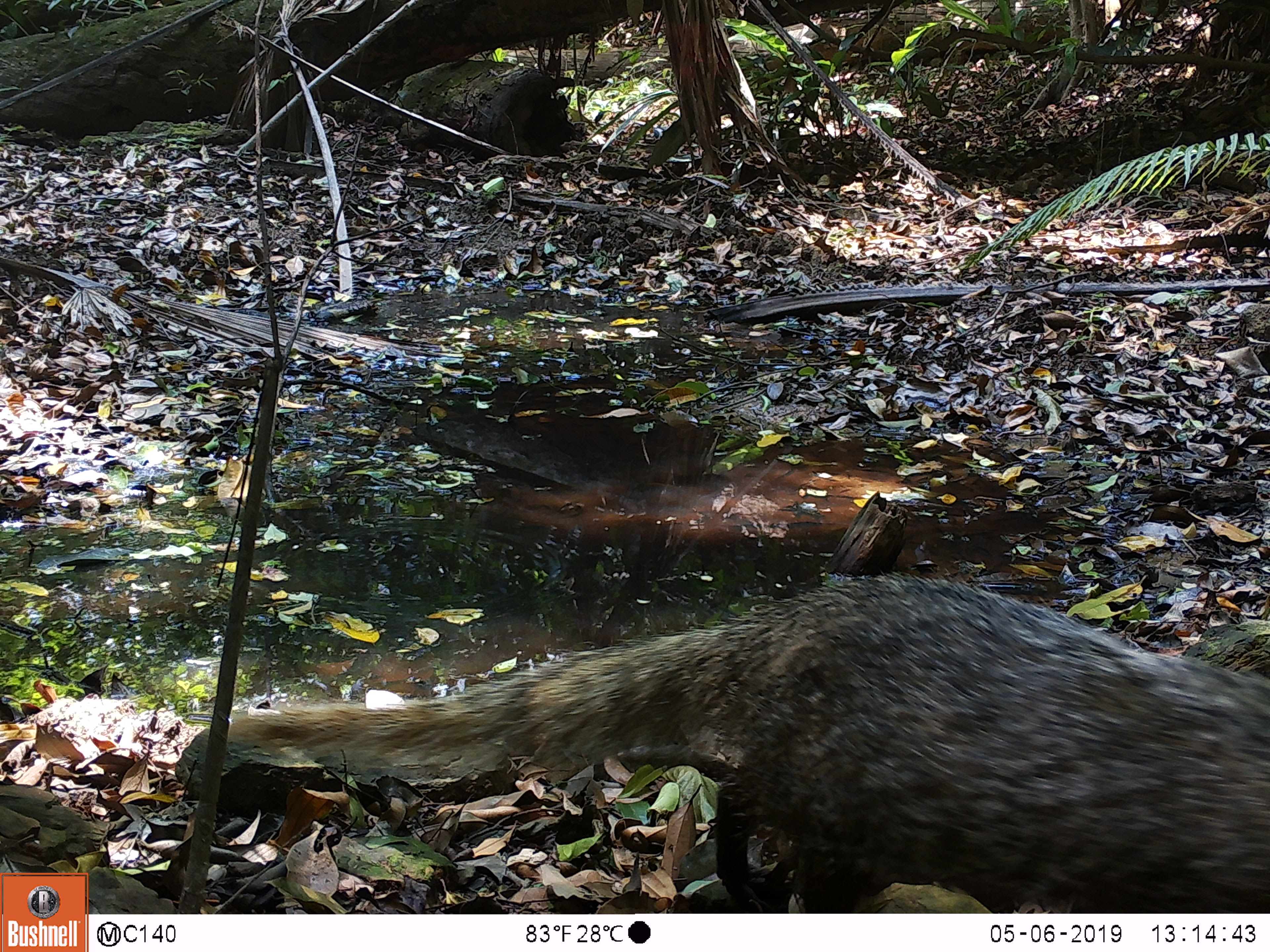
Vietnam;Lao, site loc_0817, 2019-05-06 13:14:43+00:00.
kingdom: Animalia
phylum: Chordata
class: Mammalia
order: Carnivora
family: Herpestidae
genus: Urva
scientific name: Urva urva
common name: crab-eating mongoose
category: crab eating mongoose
Crab eating mongoose (crab-eating mongoose) (Urva urva). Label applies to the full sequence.